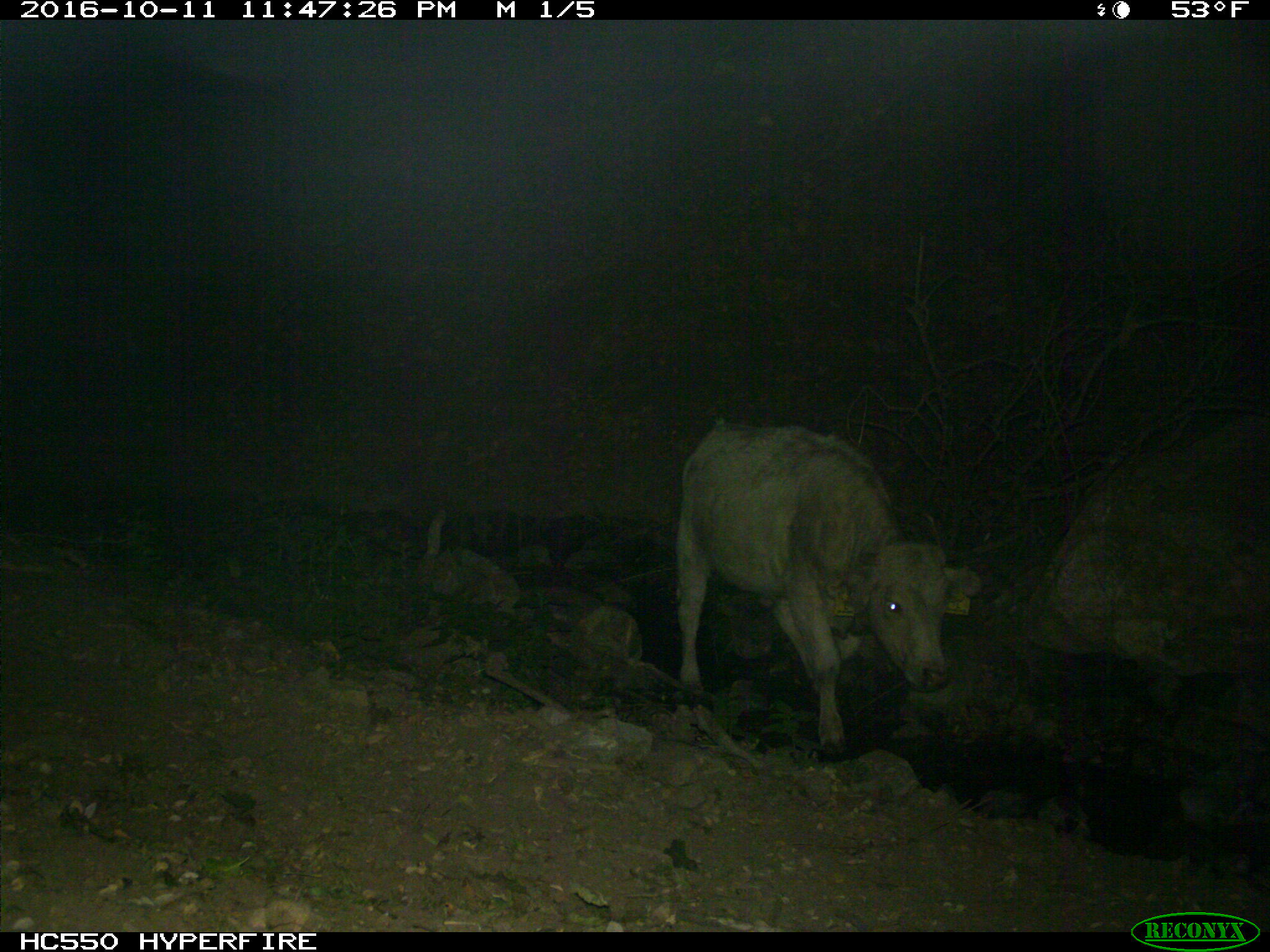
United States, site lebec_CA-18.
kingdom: Animalia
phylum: Chordata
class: Mammalia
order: Artiodactyla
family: Bovidae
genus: Bos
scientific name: Bos taurus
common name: domestic cow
Bos taurus (domestic cow).